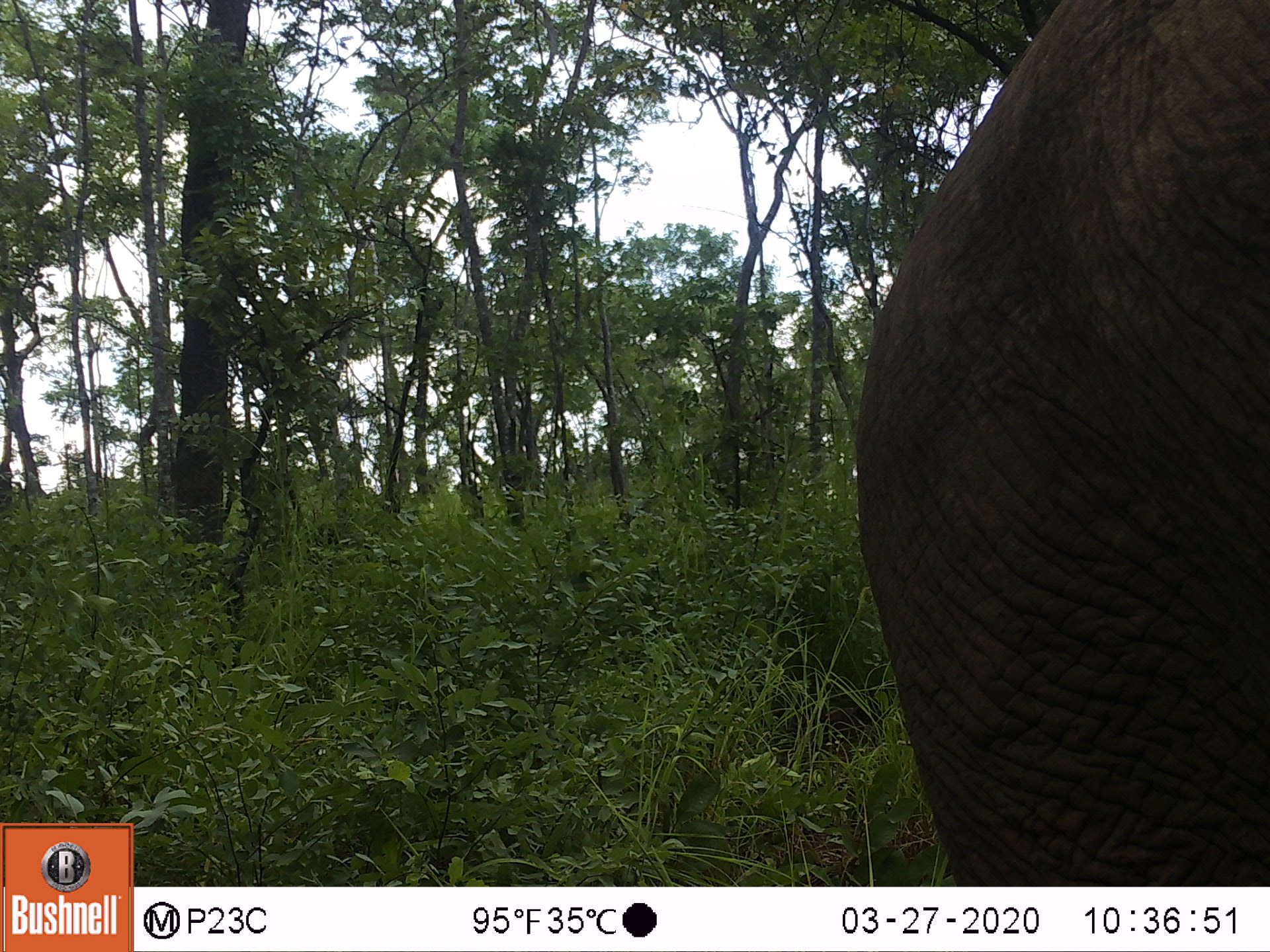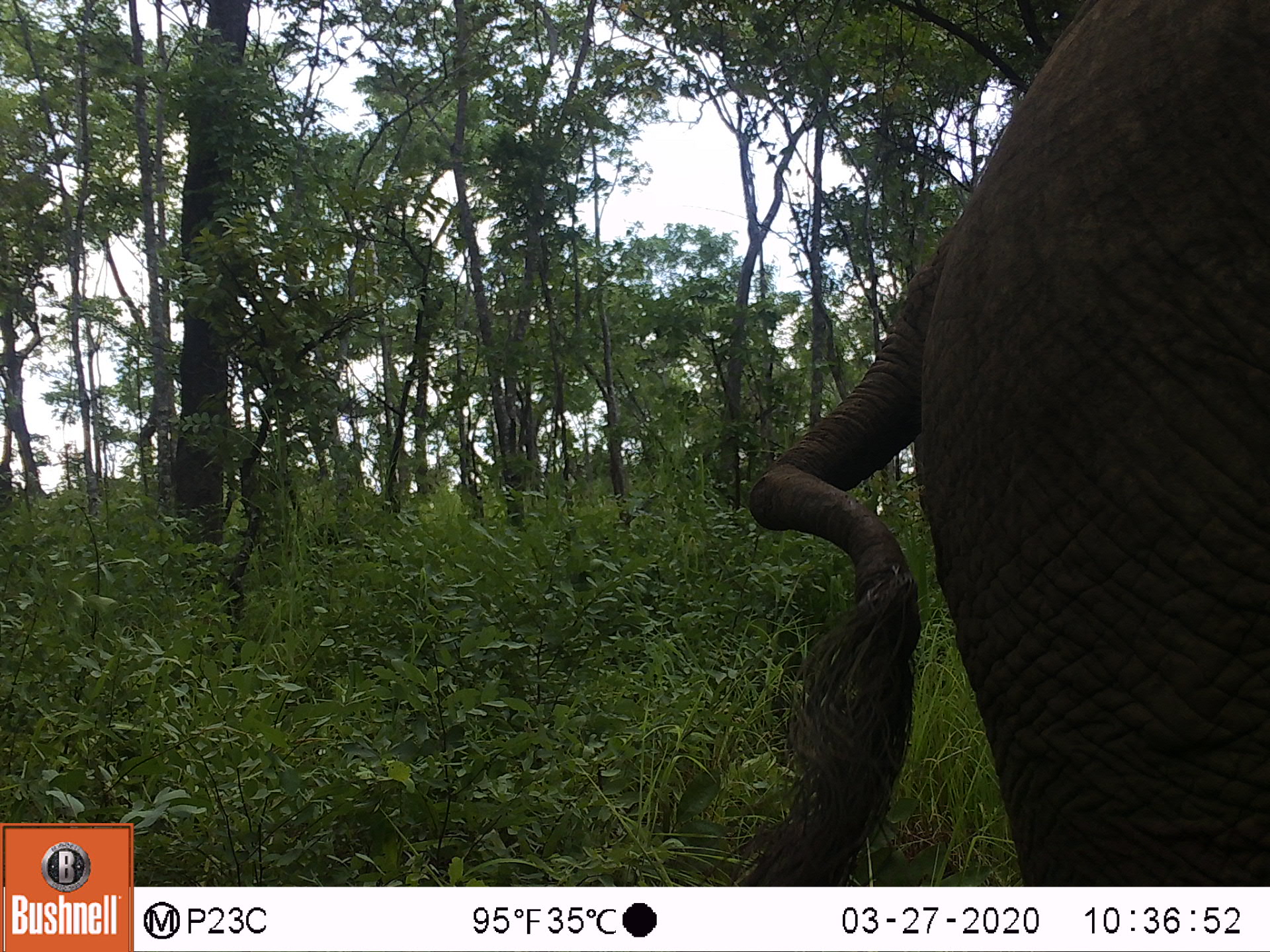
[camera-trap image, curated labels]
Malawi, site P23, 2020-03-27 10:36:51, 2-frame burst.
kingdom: Animalia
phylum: Chordata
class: Mammalia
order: Proboscidea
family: Elephantidae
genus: Loxodonta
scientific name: Loxodonta africana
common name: african savanna elephant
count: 1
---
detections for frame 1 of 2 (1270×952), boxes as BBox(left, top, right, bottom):
african savanna elephant: BBox(855, 0, 1268, 882)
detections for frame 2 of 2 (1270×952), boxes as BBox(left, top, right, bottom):
african savanna elephant: BBox(737, 1, 1265, 880)